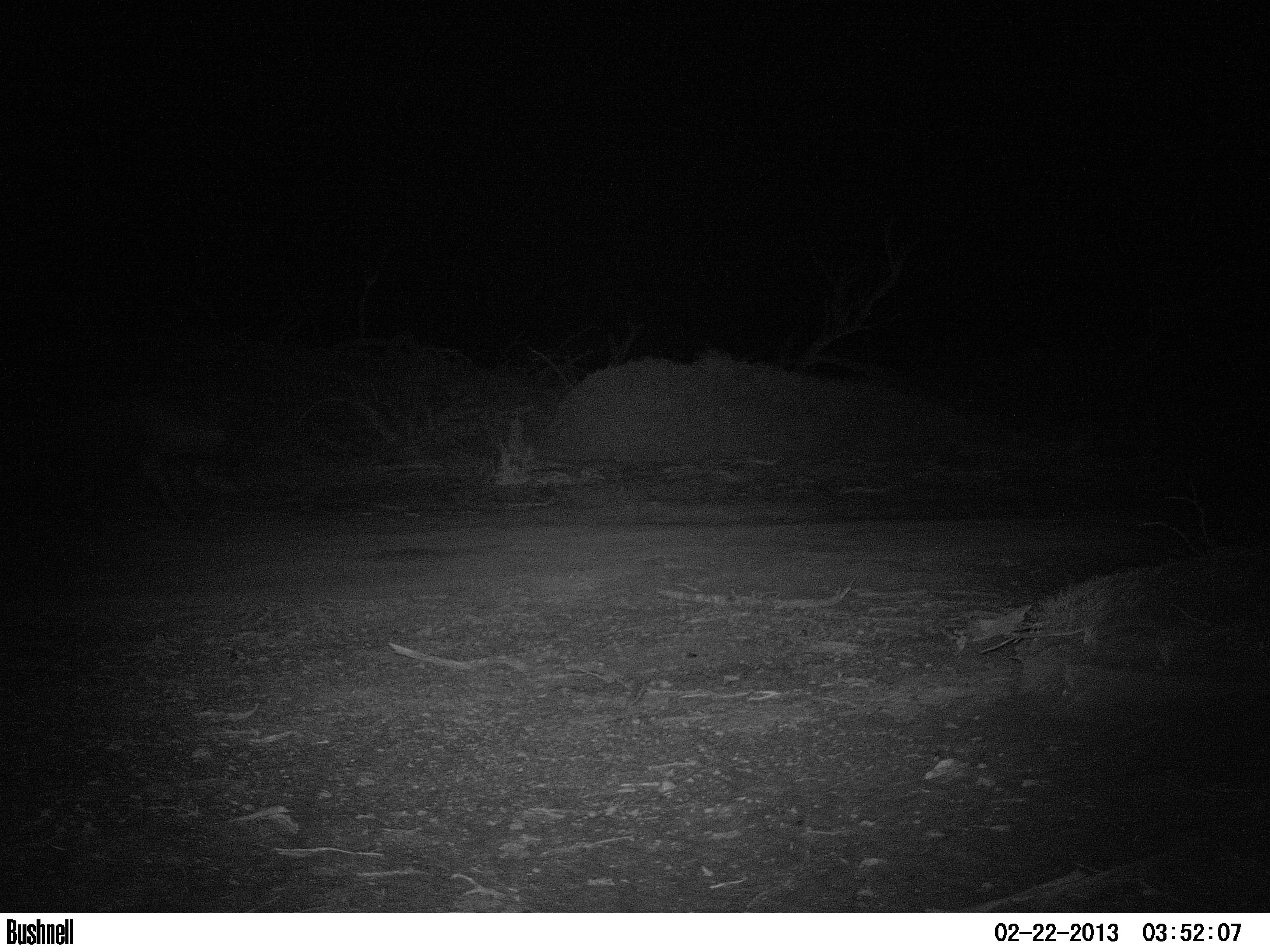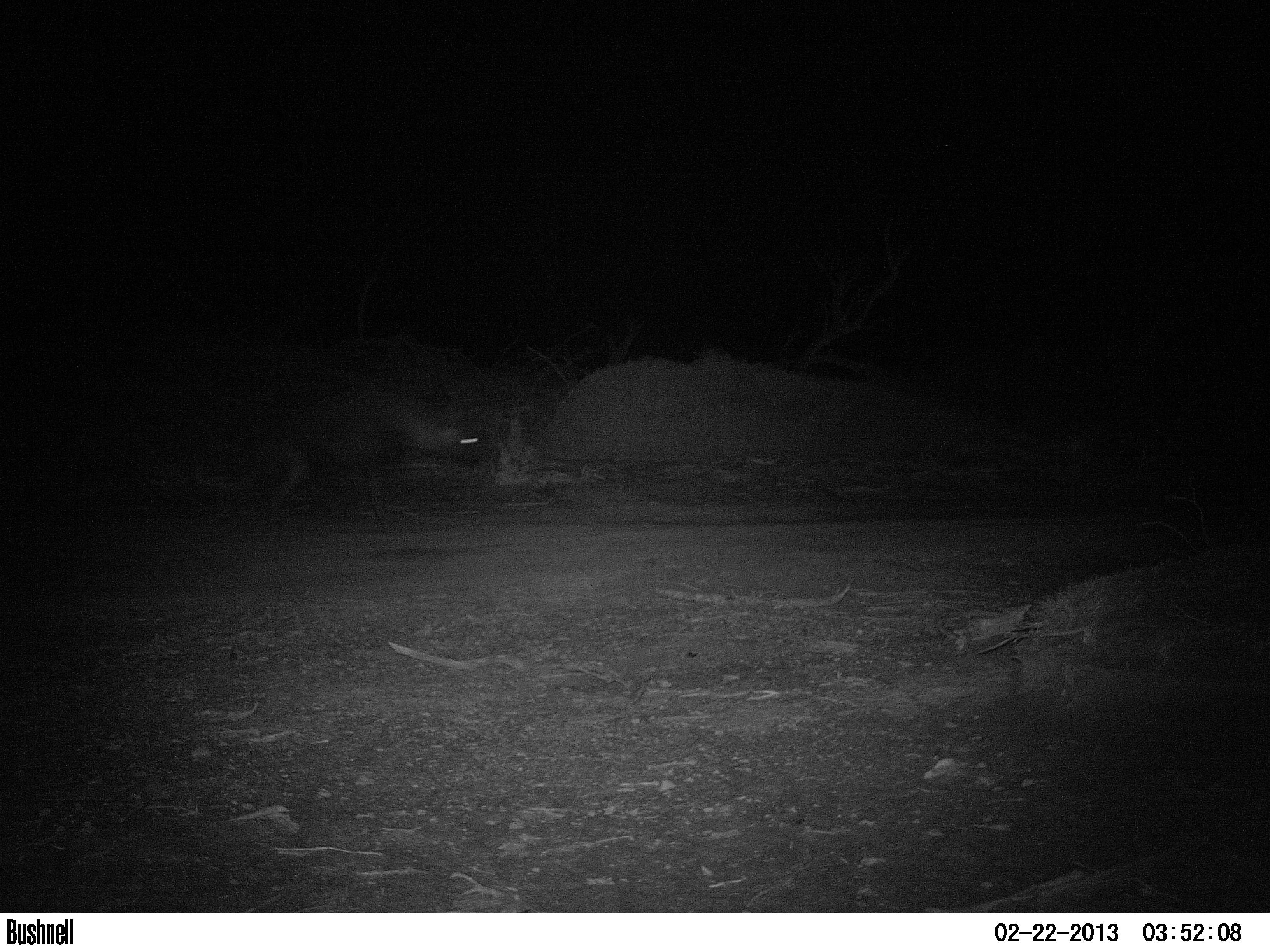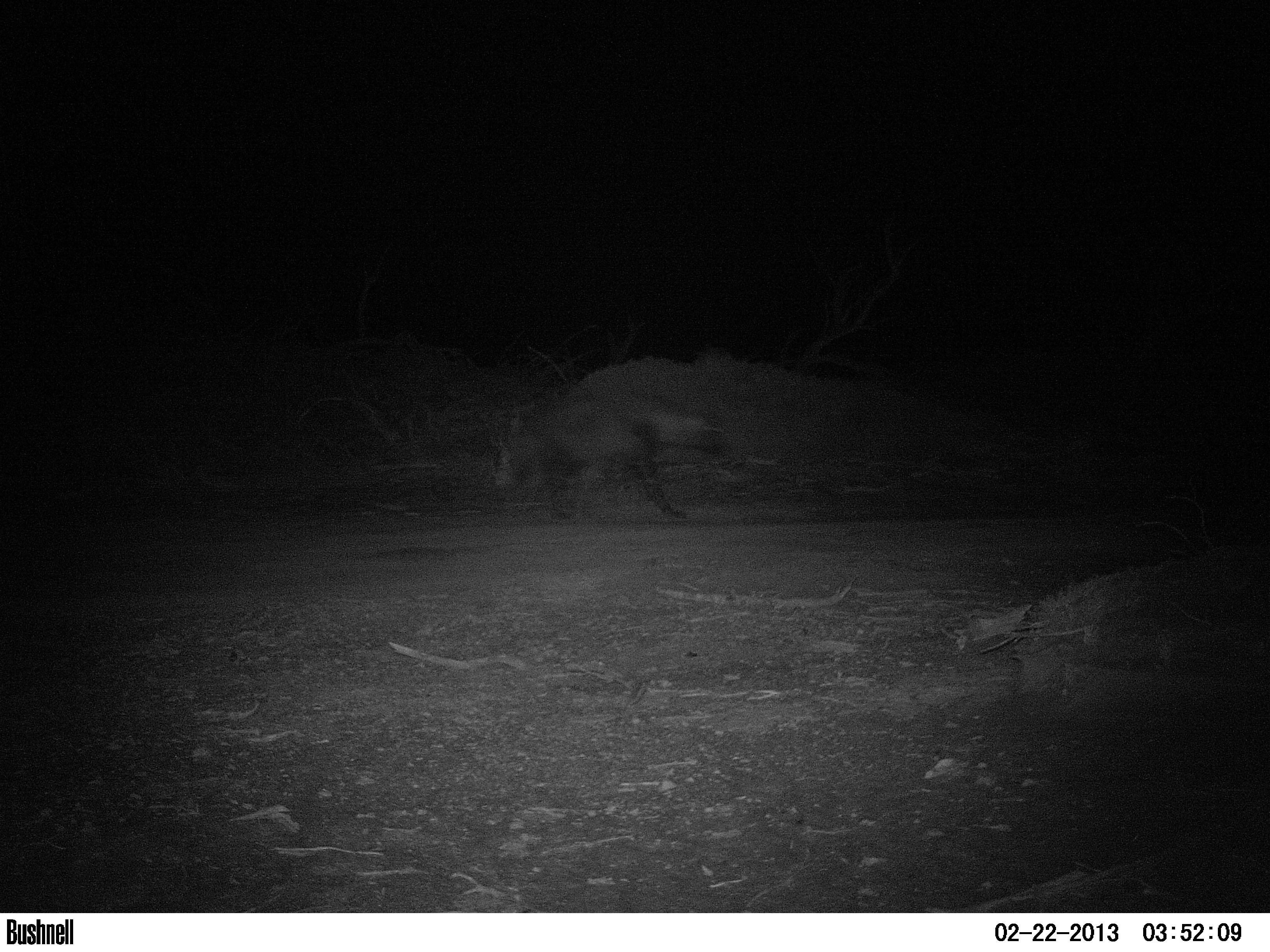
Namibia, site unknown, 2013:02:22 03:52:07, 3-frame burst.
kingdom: Animalia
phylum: Chordata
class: Mammalia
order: Carnivora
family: Hyaenidae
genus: Parahyaena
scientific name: Parahyaena brunnea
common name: brown hyena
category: hyaena brunnea